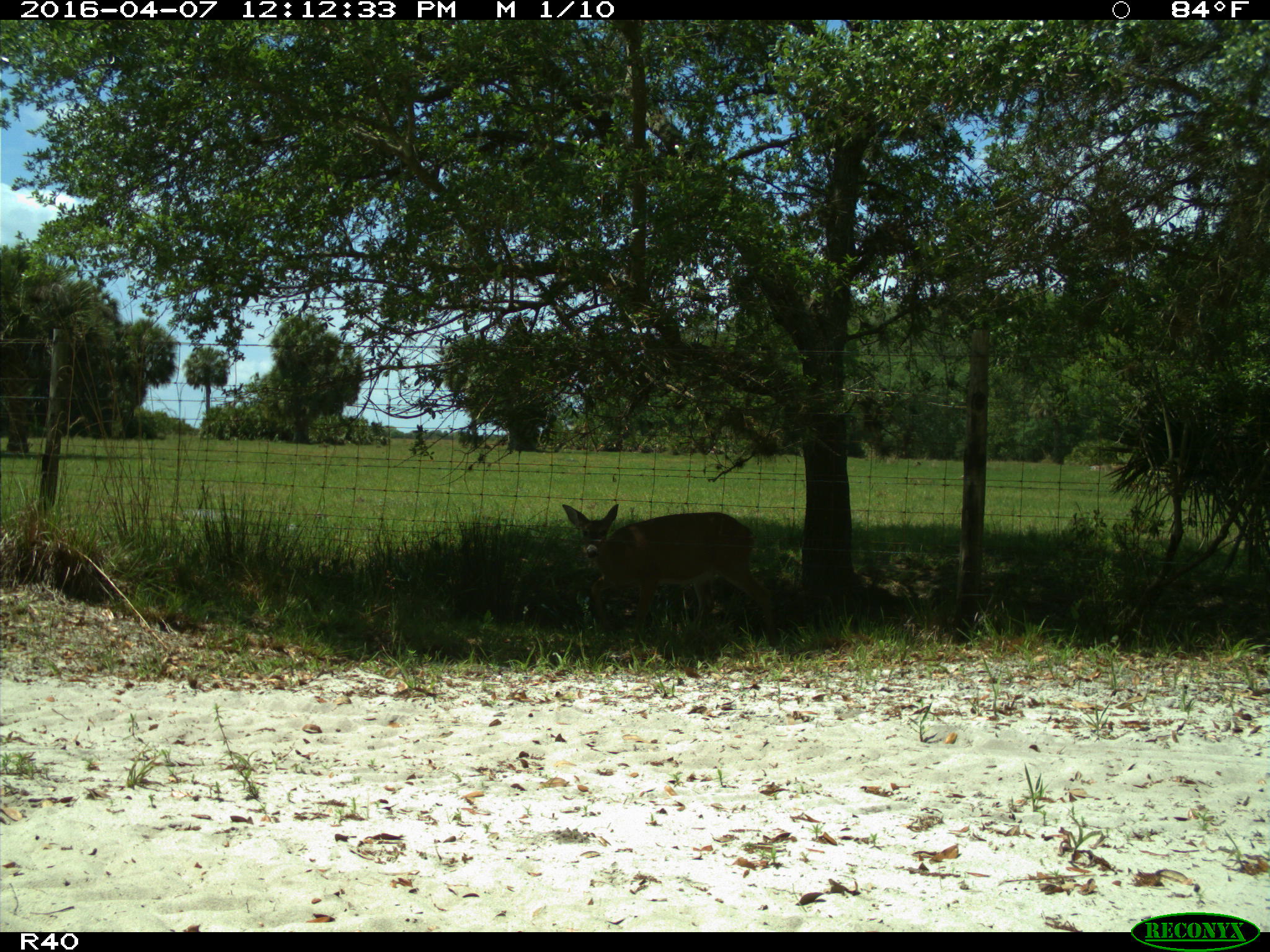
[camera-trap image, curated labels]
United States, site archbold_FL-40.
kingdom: Animalia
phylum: Chordata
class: Mammalia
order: Artiodactyla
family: Cervidae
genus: Odocoileus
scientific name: Odocoileus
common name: deer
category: unidentified deer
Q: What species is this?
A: Unidentified deer (deer) (Odocoileus).